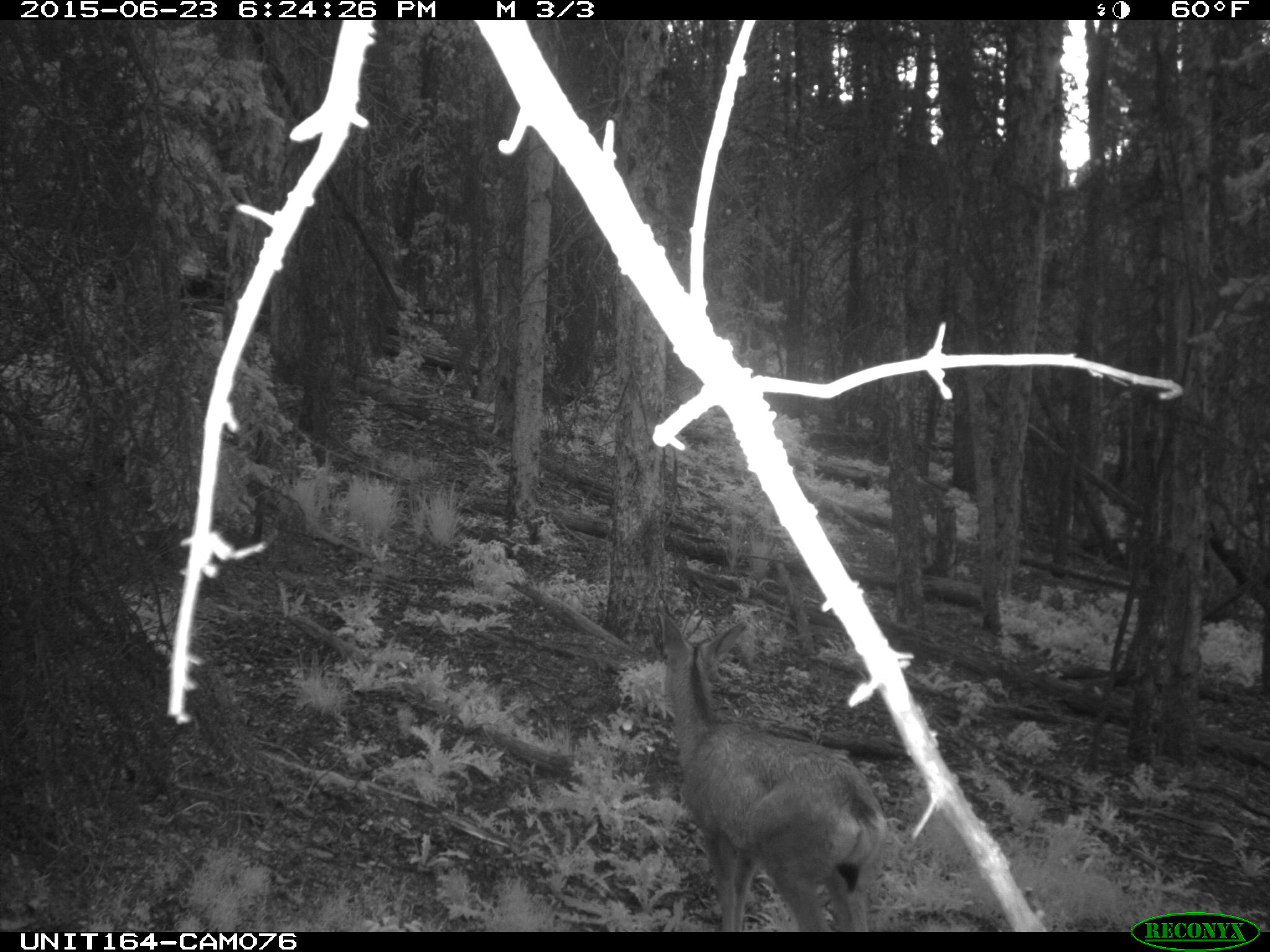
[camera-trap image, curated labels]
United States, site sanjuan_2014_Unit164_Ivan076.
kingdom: Animalia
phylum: Chordata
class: Mammalia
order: Artiodactyla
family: Cervidae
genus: Odocoileus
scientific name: Odocoileus hemionus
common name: mule deer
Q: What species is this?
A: Odocoileus hemionus (mule deer).